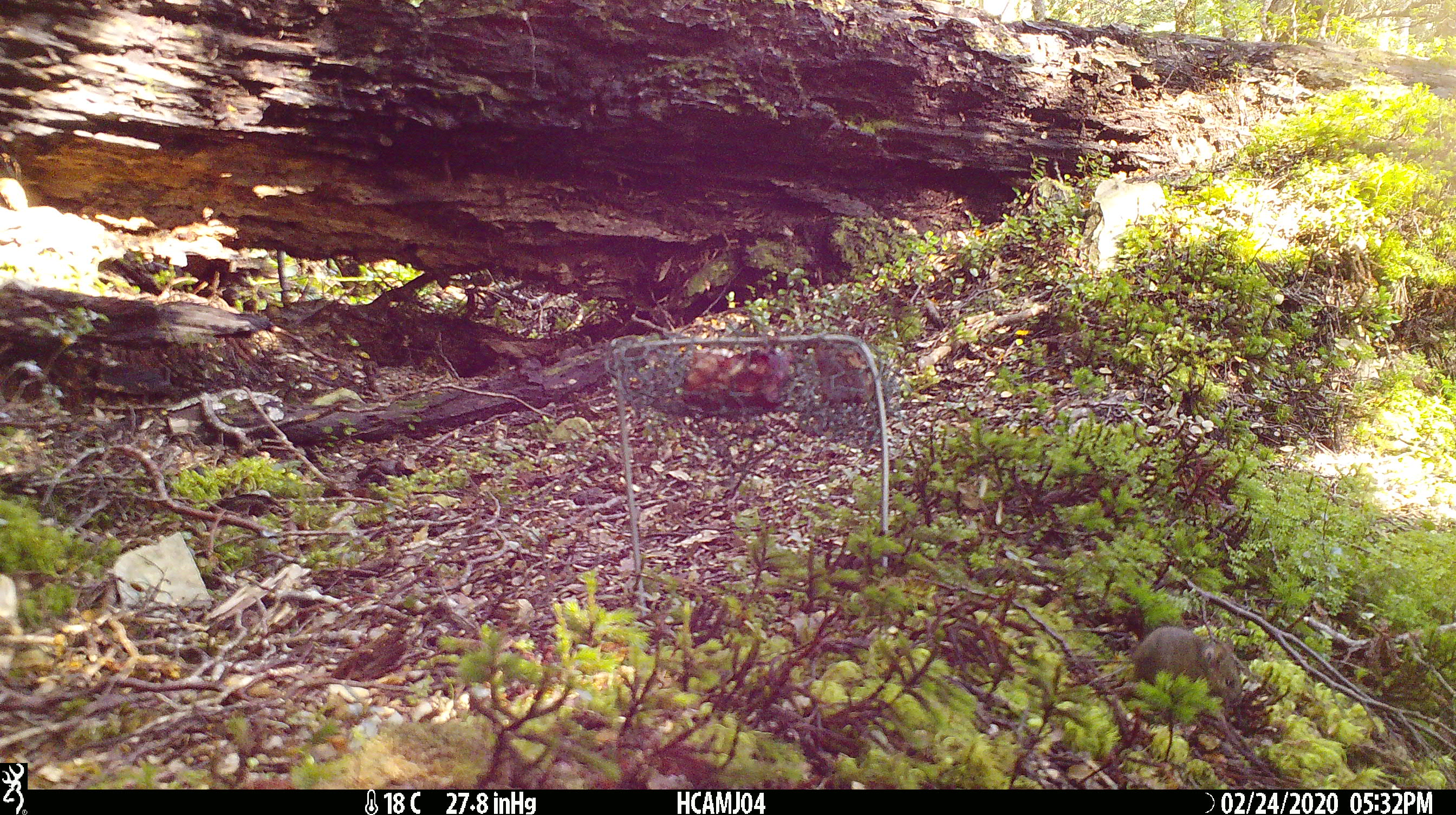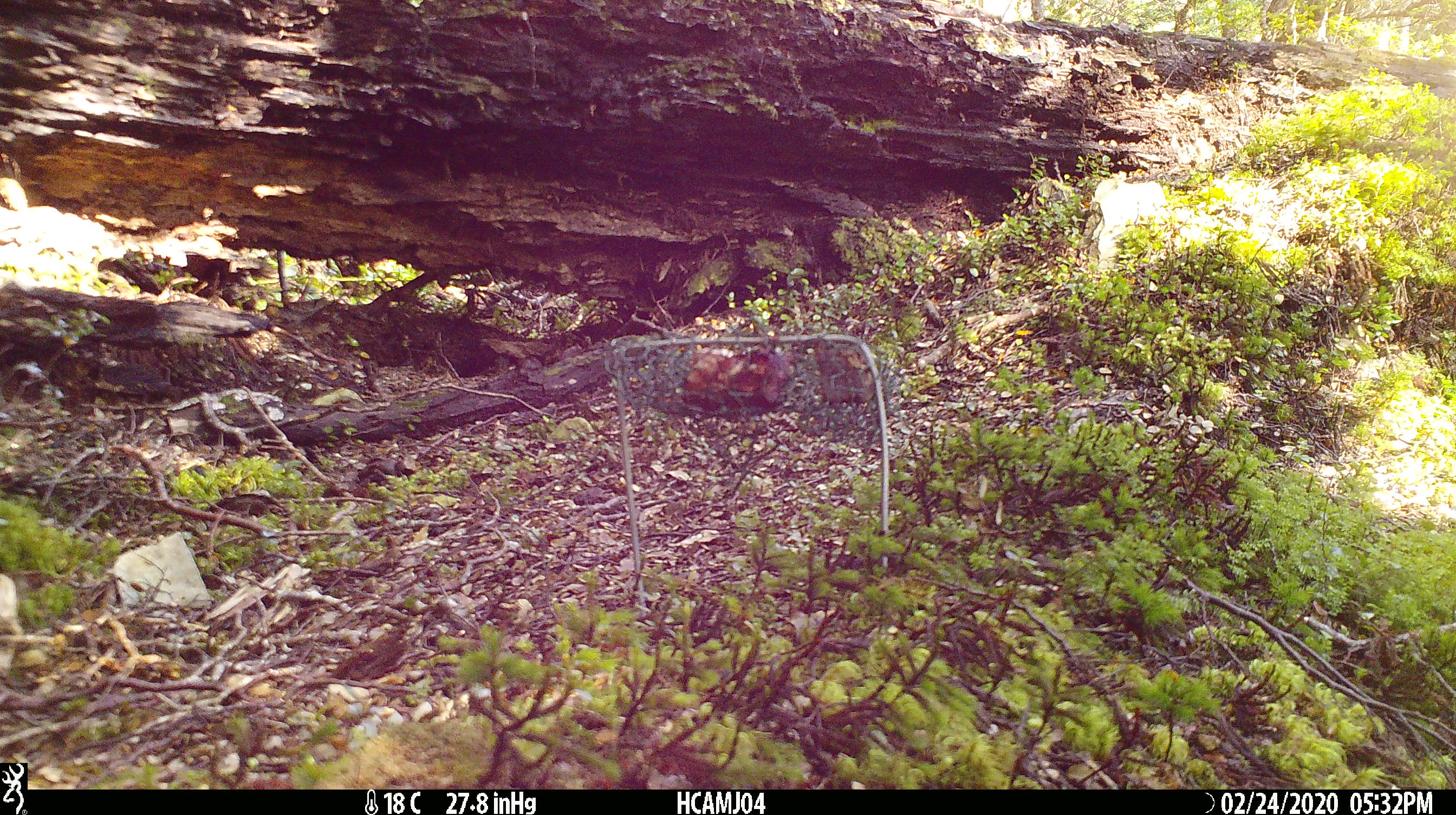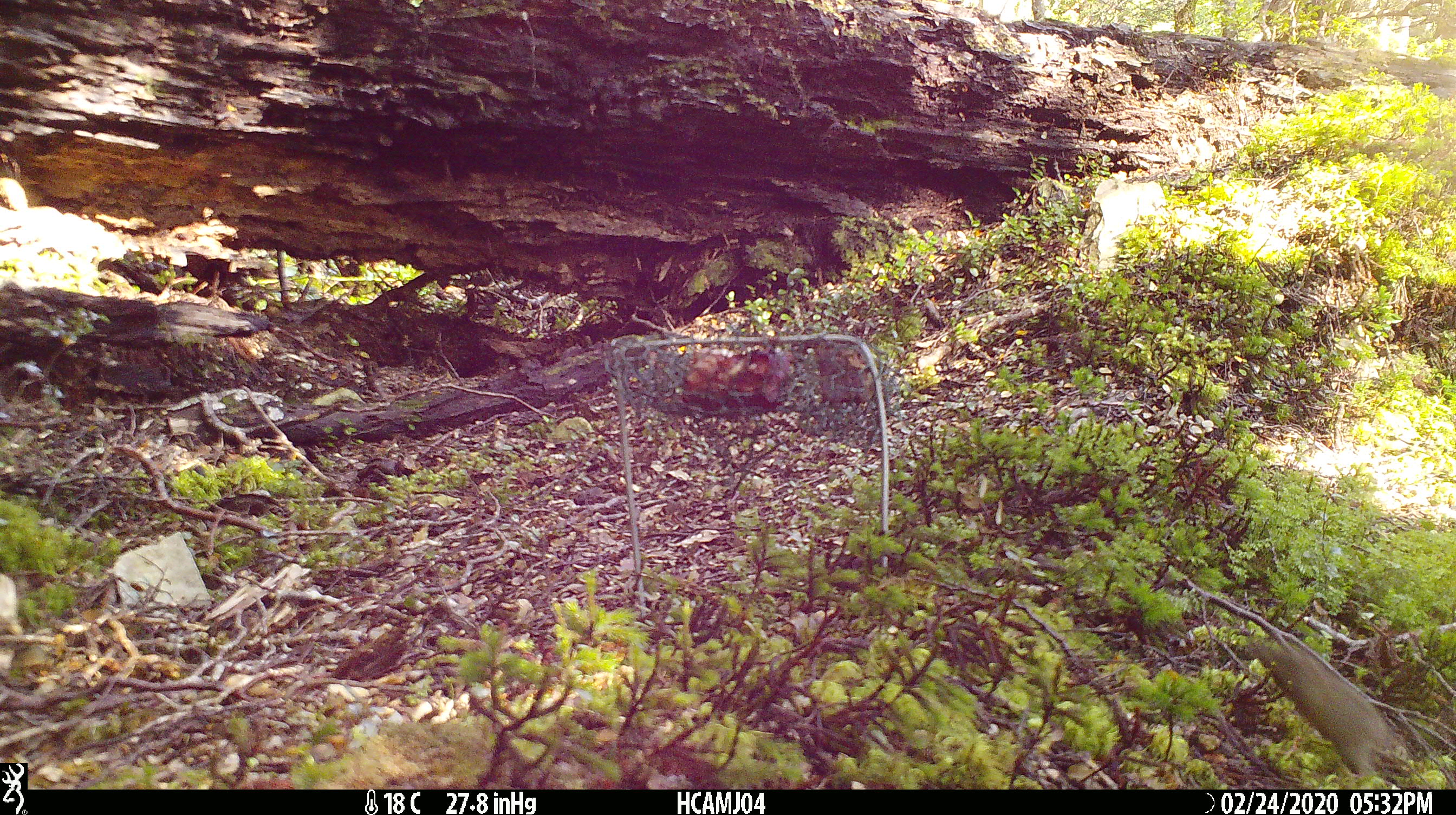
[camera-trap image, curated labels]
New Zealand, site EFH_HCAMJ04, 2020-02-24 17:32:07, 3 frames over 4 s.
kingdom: Animalia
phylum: Chordata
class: Mammalia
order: Rodentia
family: Muridae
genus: Mus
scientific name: Mus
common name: mouse